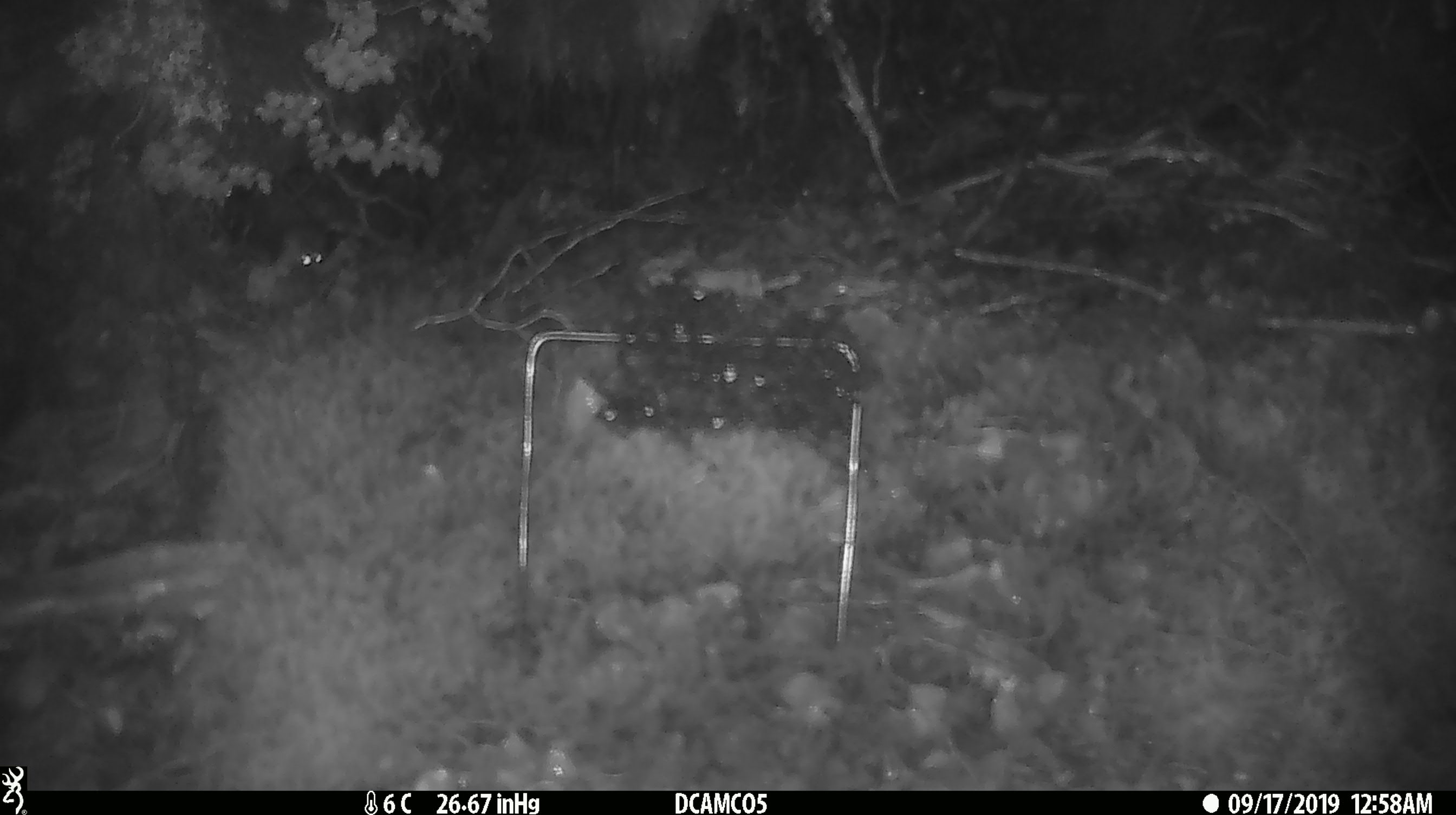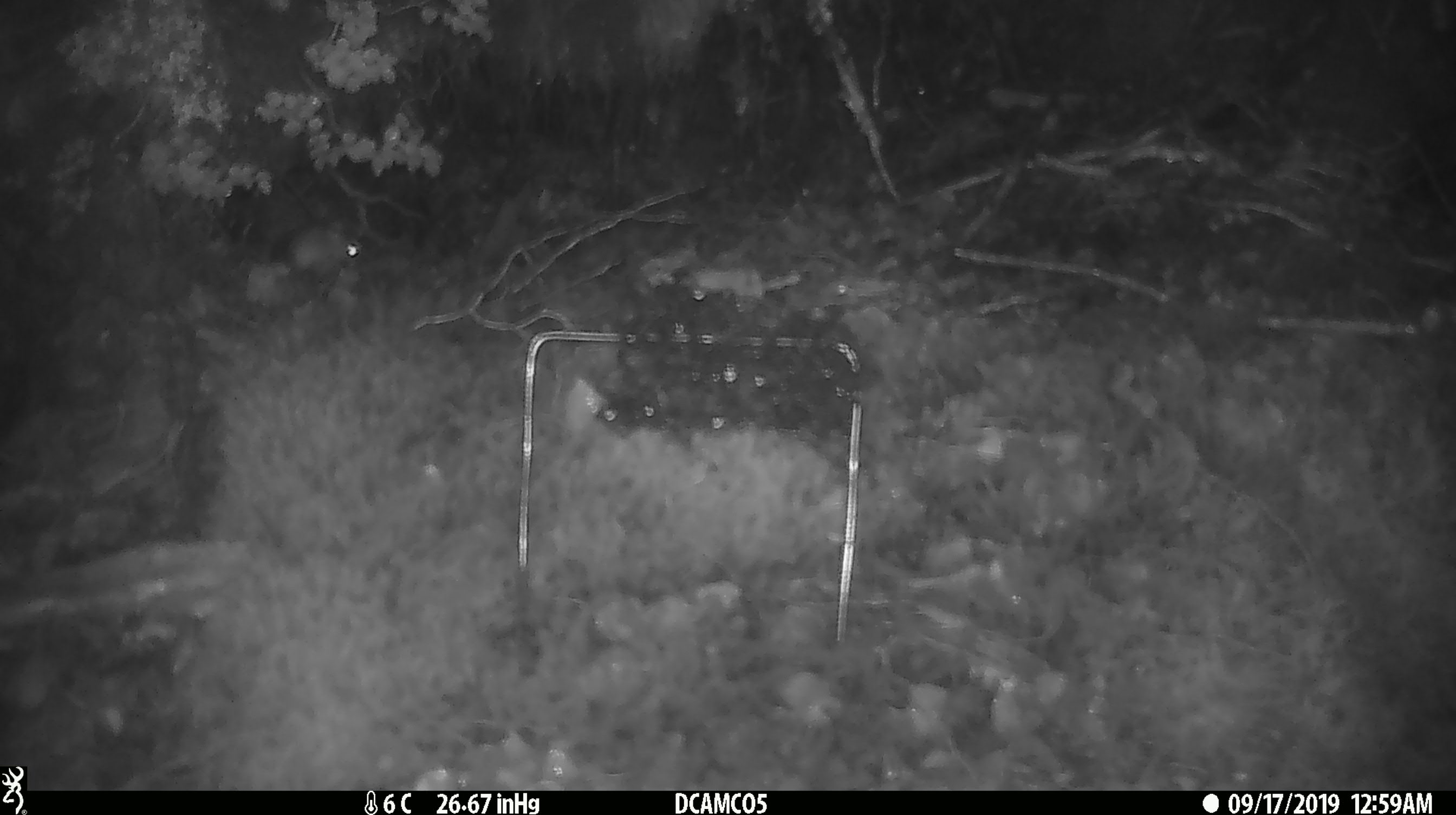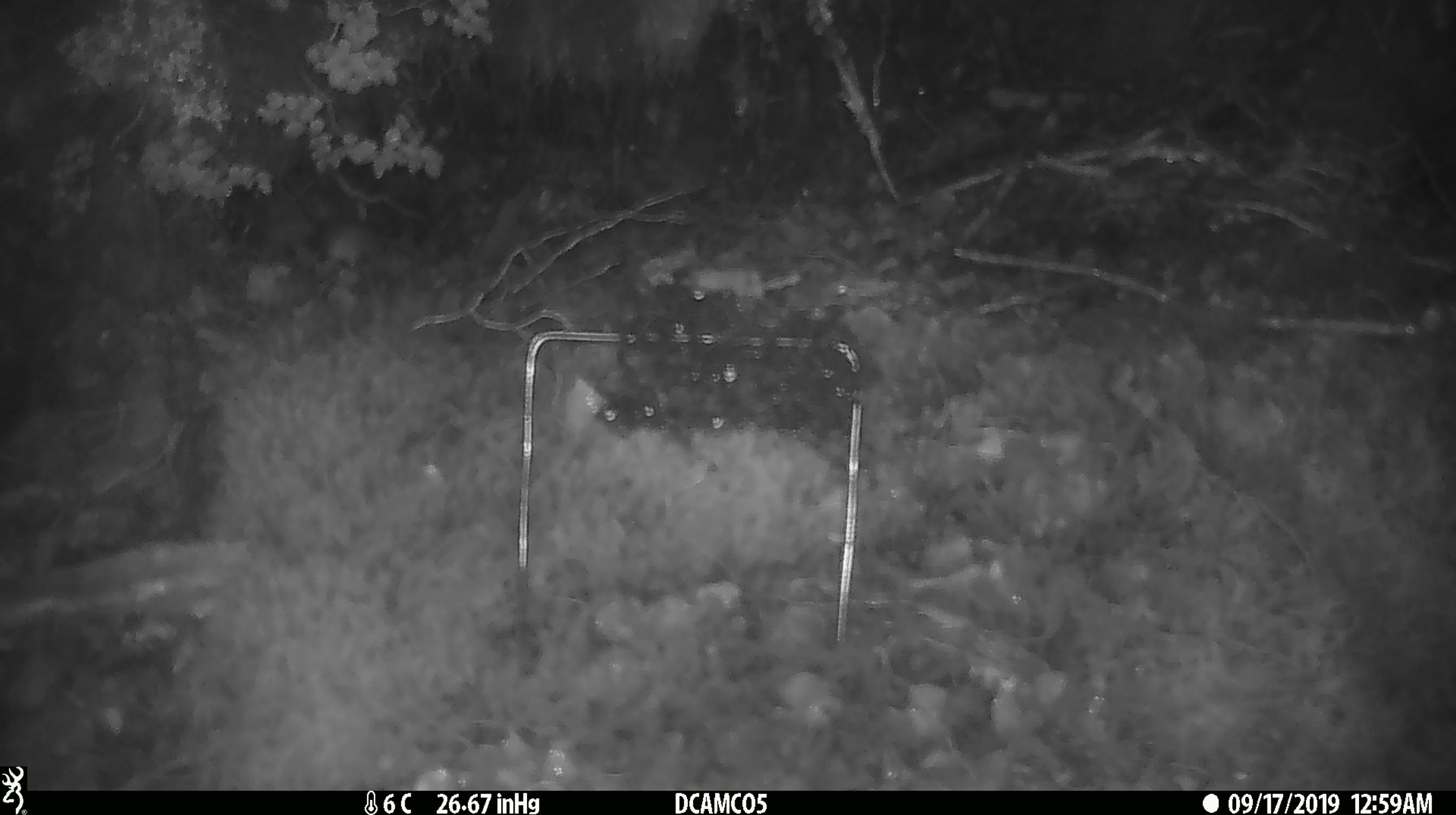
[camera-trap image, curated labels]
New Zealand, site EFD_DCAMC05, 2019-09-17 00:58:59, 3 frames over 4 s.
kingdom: Animalia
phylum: Chordata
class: Mammalia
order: Rodentia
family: Muridae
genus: Mus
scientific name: Mus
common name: mouse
Mouse (Mus).